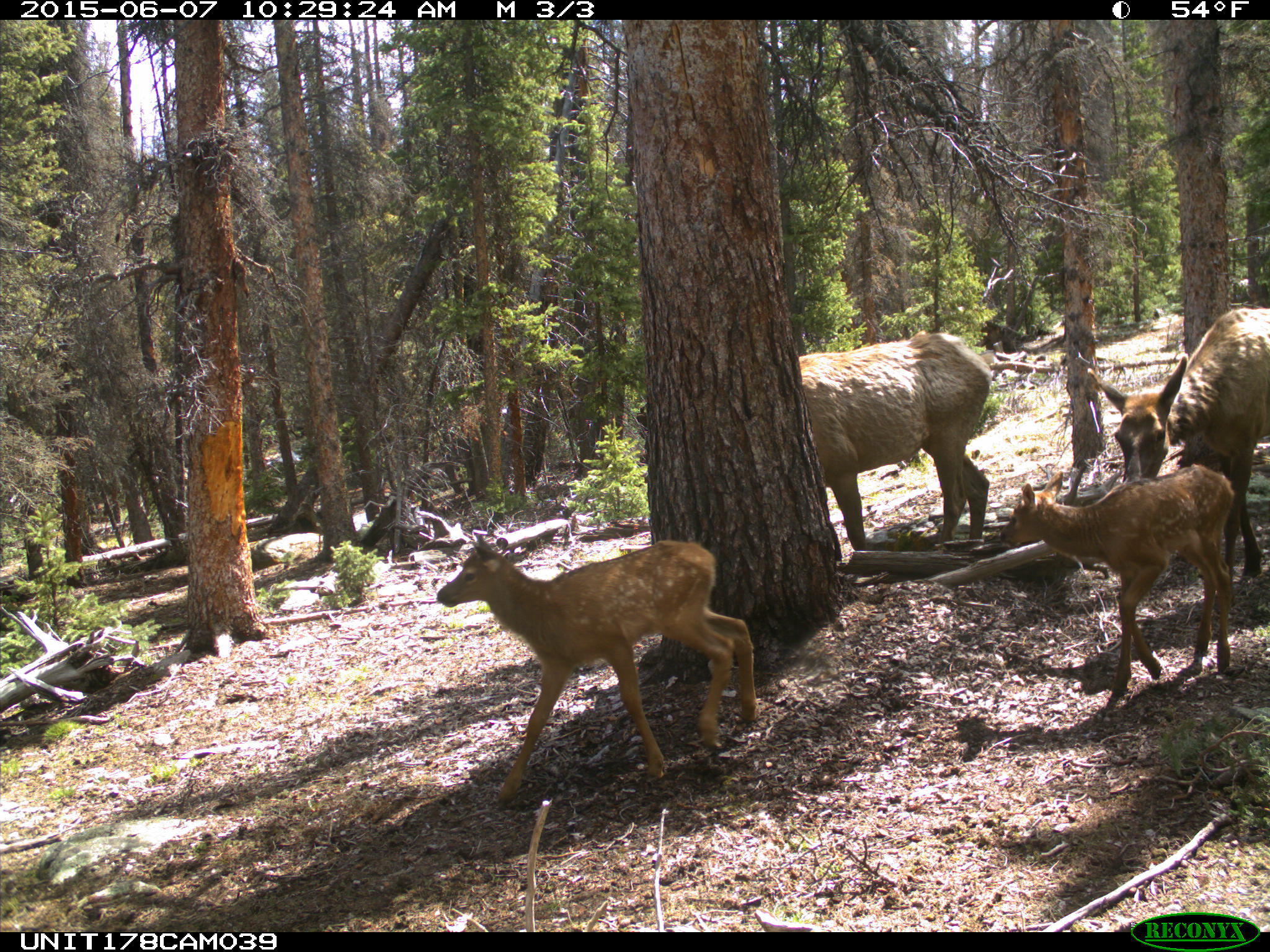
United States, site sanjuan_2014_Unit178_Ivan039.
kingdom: Animalia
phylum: Chordata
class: Mammalia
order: Artiodactyla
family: Cervidae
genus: Cervus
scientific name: Cervus elaphus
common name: red deer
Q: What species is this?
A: Cervus elaphus (red deer).